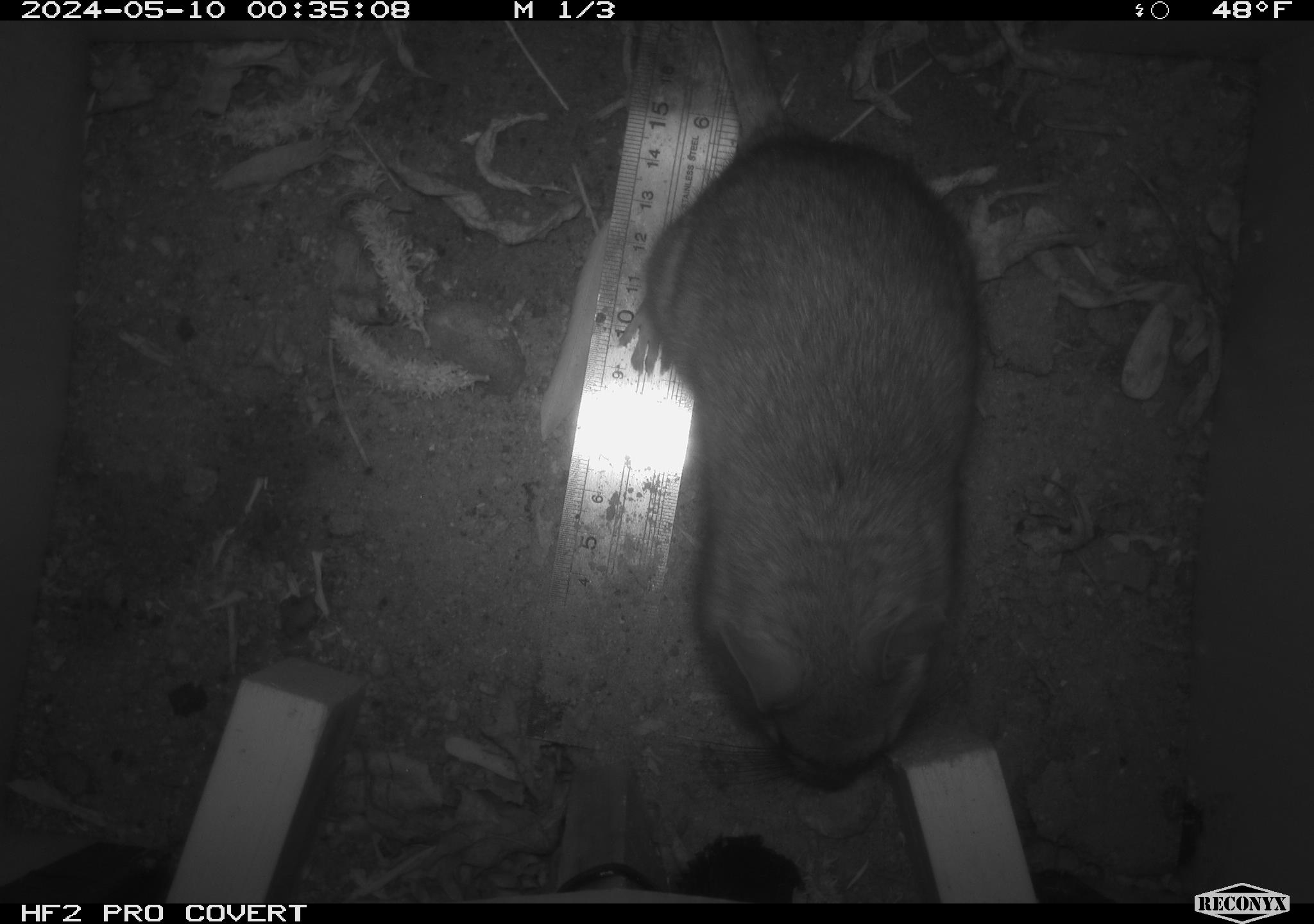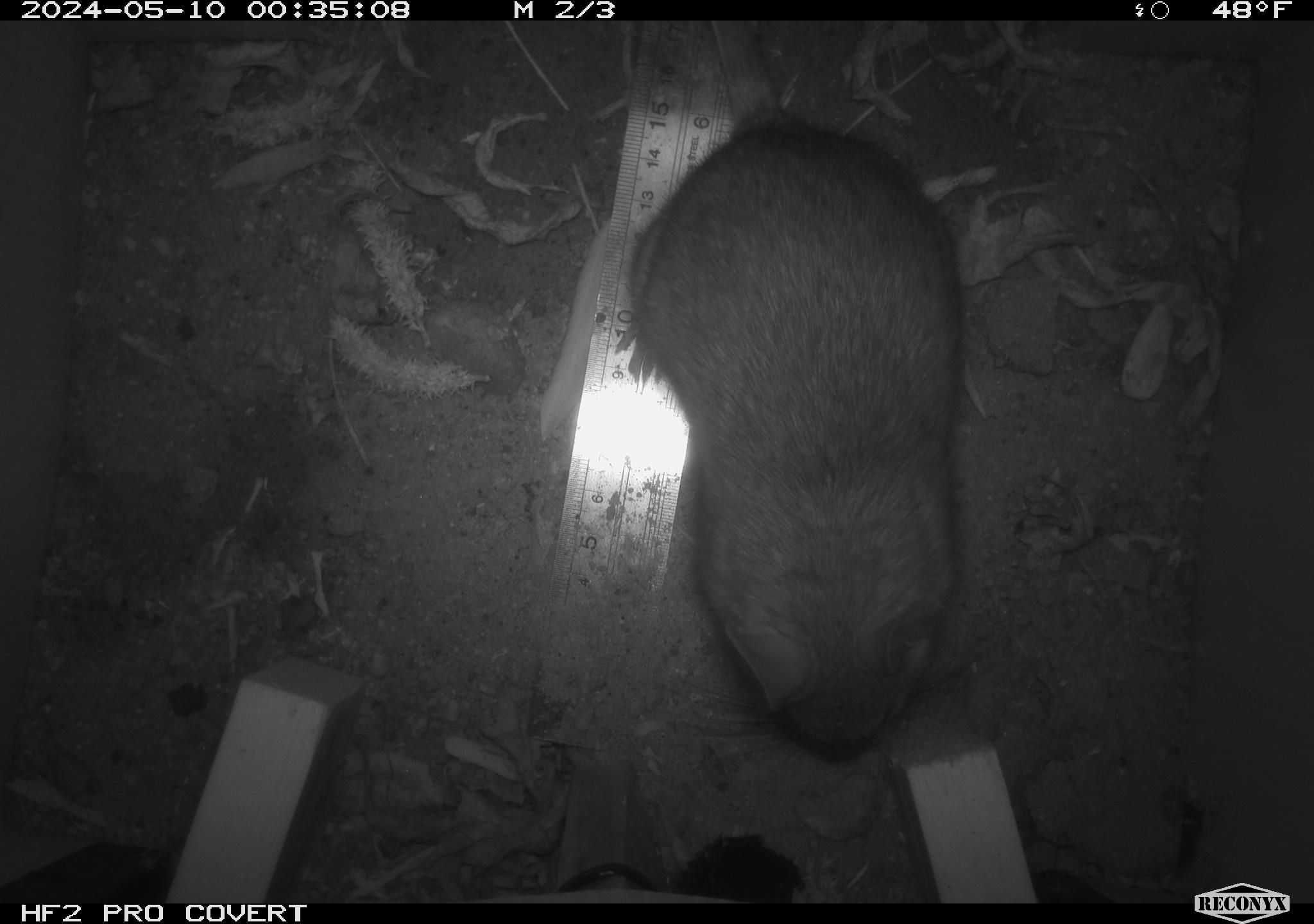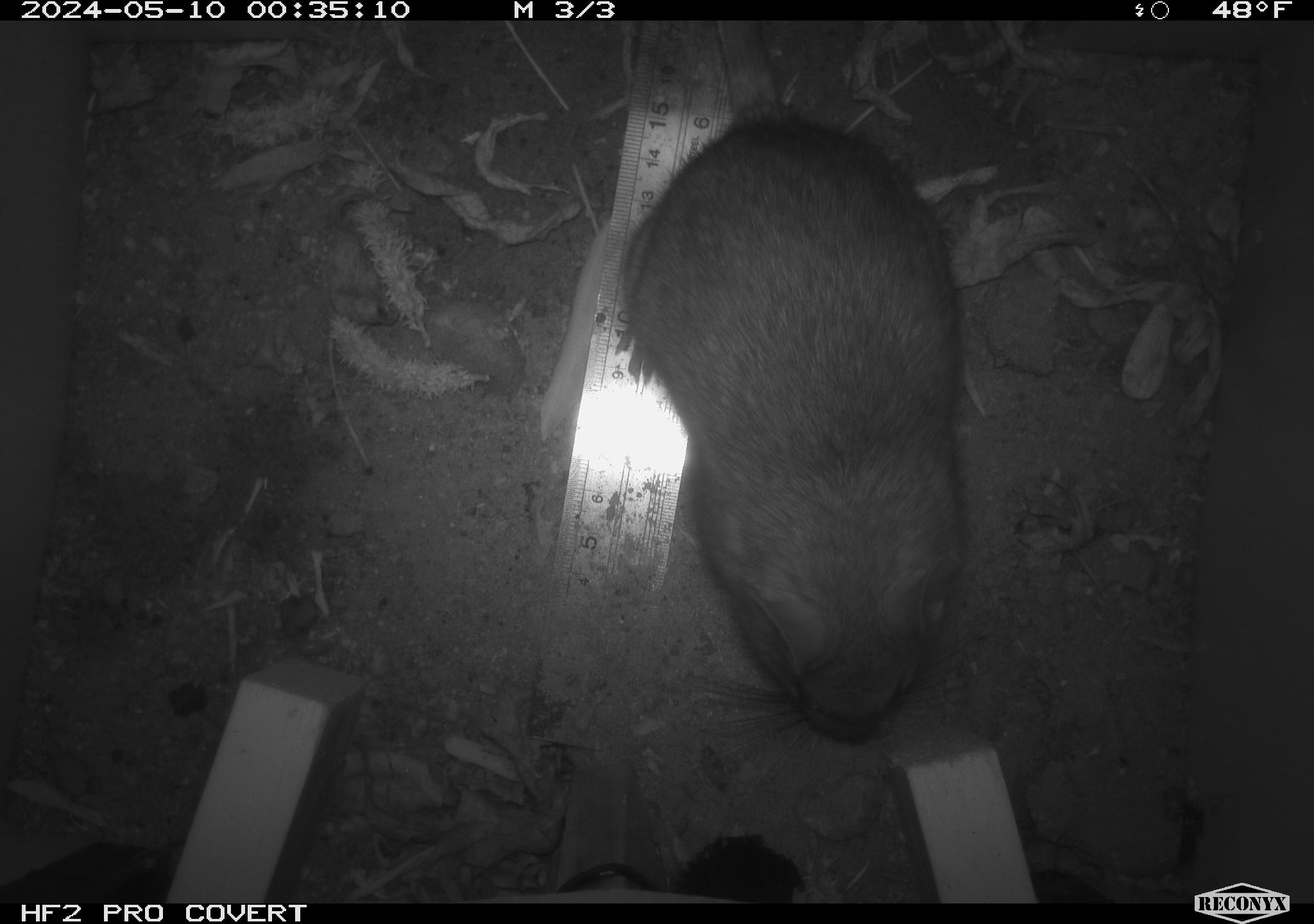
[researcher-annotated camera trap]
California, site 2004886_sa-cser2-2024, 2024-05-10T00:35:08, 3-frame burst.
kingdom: Animalia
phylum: Chordata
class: Mammalia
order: Rodentia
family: Muridae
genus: Rattus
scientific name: Rattus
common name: rat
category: rattus species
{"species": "rattus species (rat) (Rattus)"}